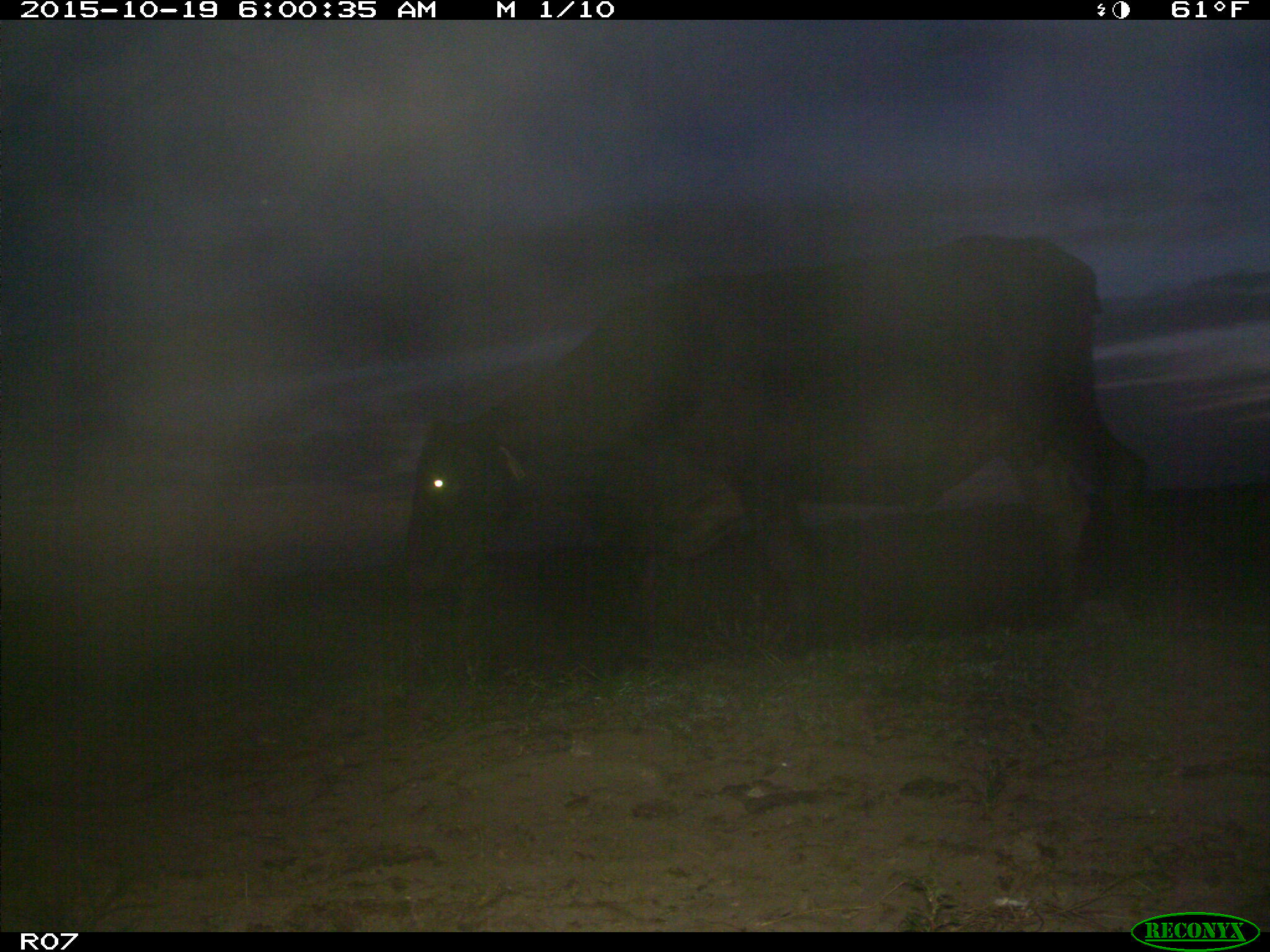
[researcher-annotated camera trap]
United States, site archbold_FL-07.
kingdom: Animalia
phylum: Chordata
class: Mammalia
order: Artiodactyla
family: Bovidae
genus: Bos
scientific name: Bos taurus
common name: domestic cow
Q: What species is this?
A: Bos taurus (domestic cow).